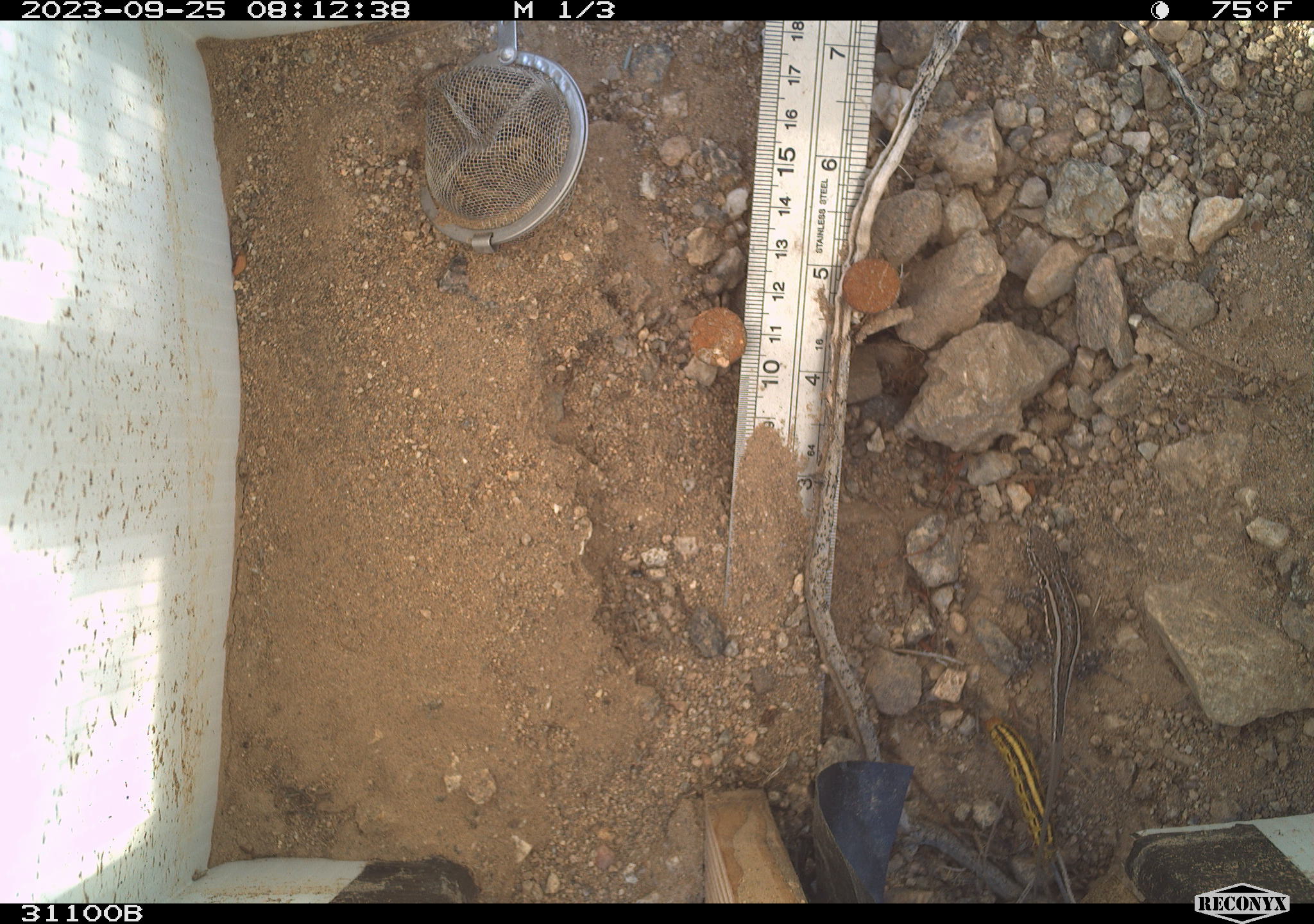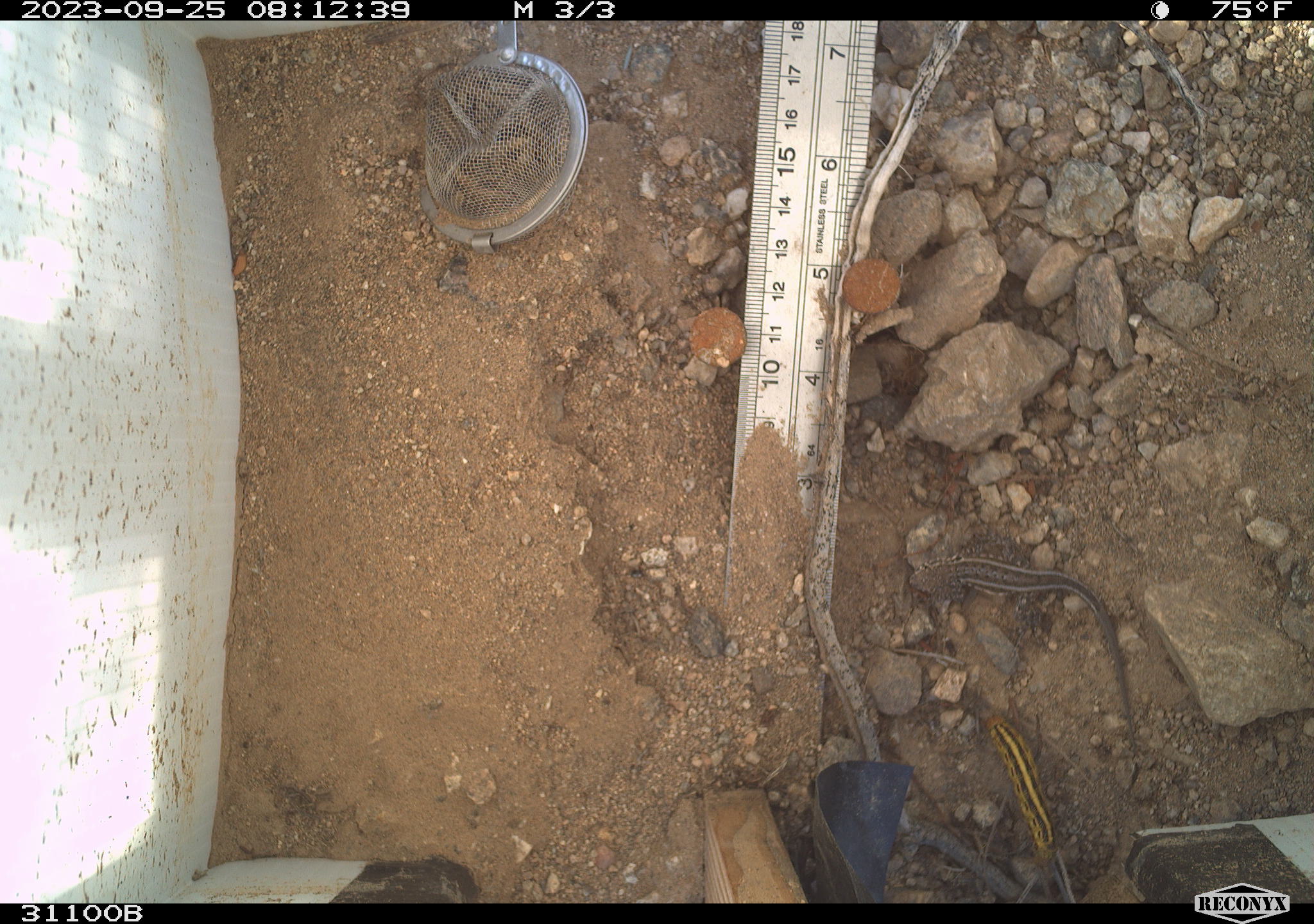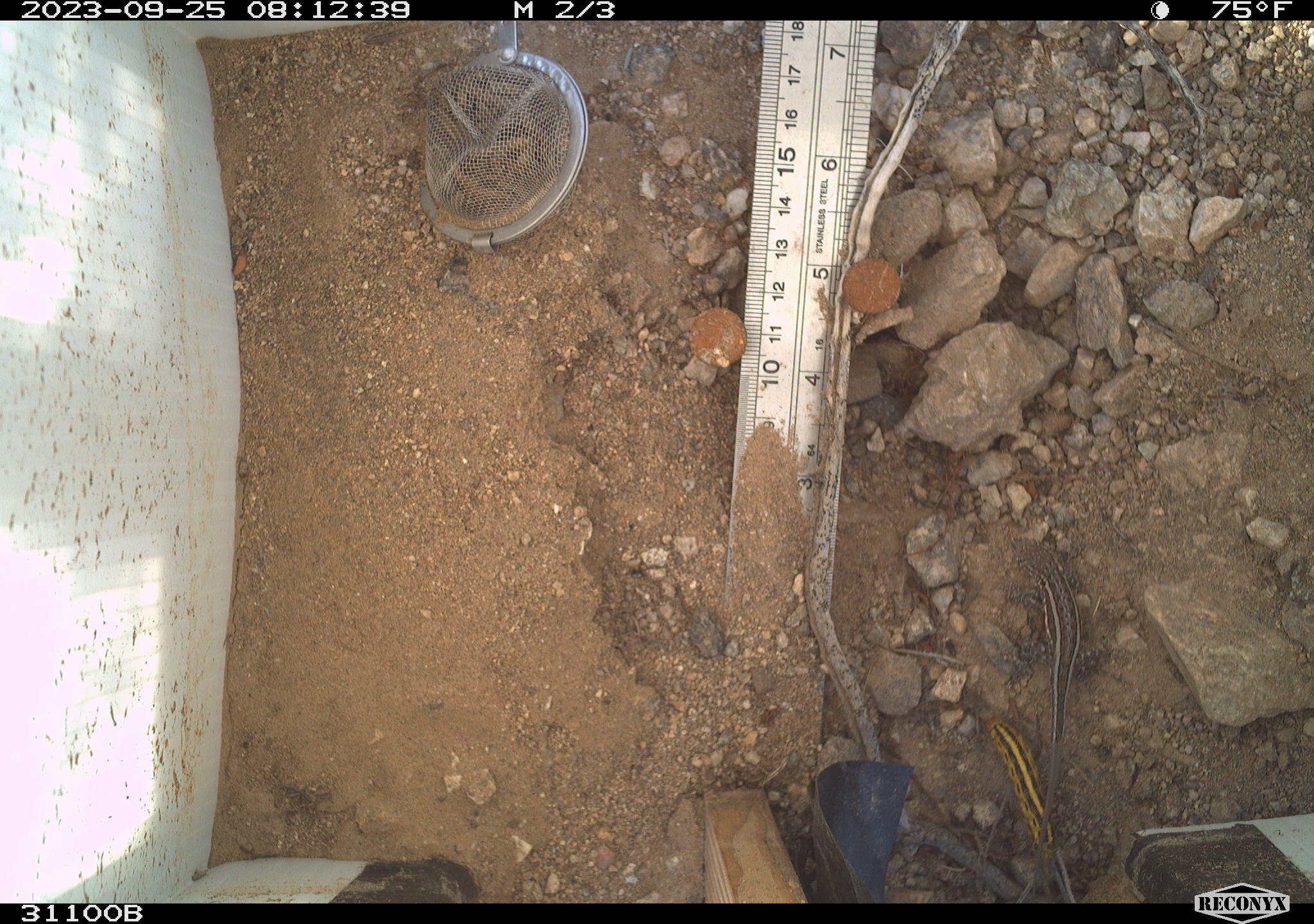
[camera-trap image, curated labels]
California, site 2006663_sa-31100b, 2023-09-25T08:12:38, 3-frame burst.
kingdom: Animalia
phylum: Chordata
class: Reptilia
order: Squamata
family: Phrynosomatidae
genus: Sceloporus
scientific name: Sceloporus graciosus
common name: common sagebrush lizard